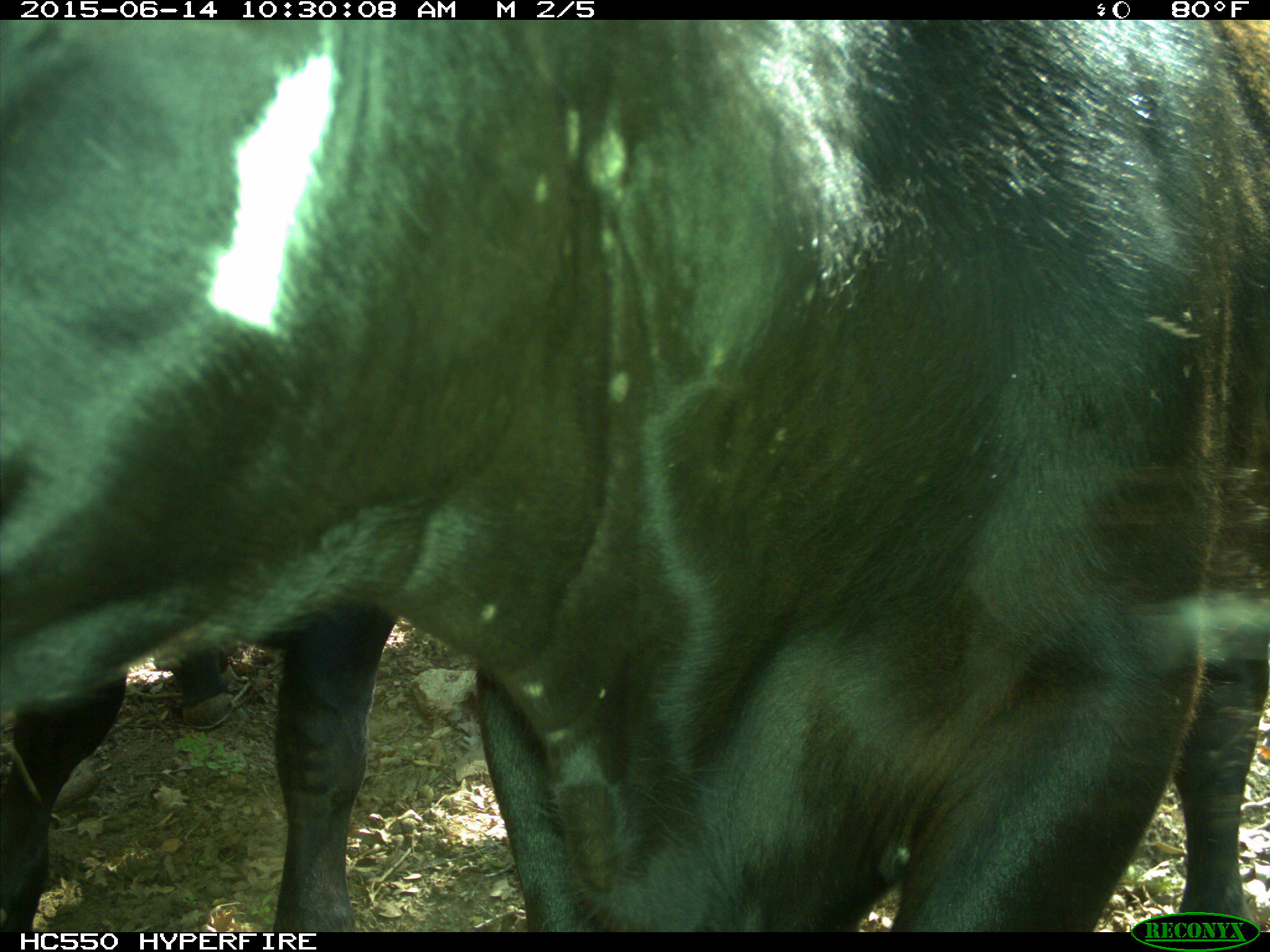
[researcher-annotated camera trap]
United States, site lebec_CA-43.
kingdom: Animalia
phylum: Chordata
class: Mammalia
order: Artiodactyla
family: Bovidae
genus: Bos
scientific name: Bos taurus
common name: domestic cow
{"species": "Bos taurus (domestic cow)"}